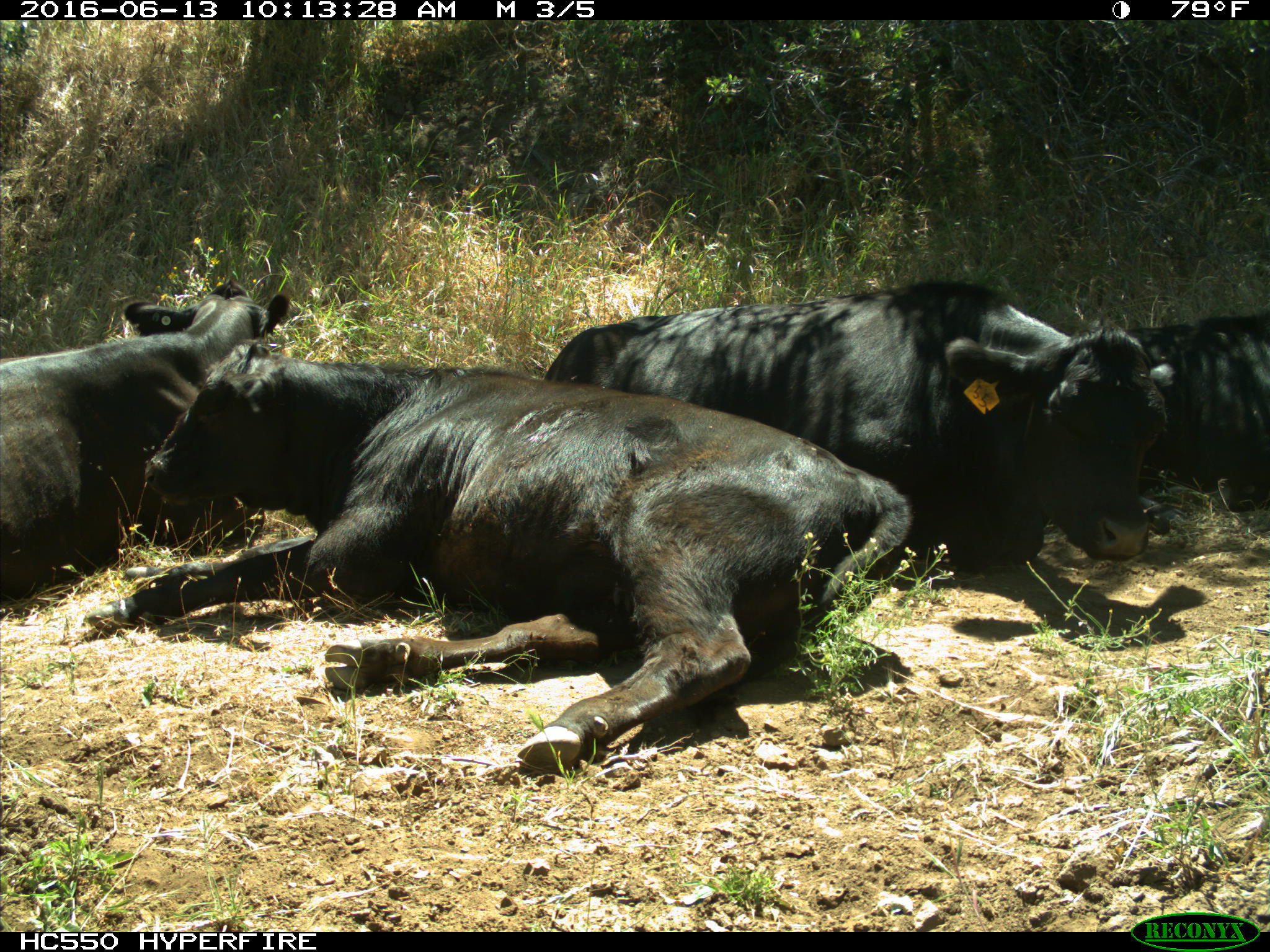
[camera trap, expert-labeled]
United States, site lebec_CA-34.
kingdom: Animalia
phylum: Chordata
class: Mammalia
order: Artiodactyla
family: Bovidae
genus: Bos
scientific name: Bos taurus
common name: domestic cow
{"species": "Bos taurus (domestic cow)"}